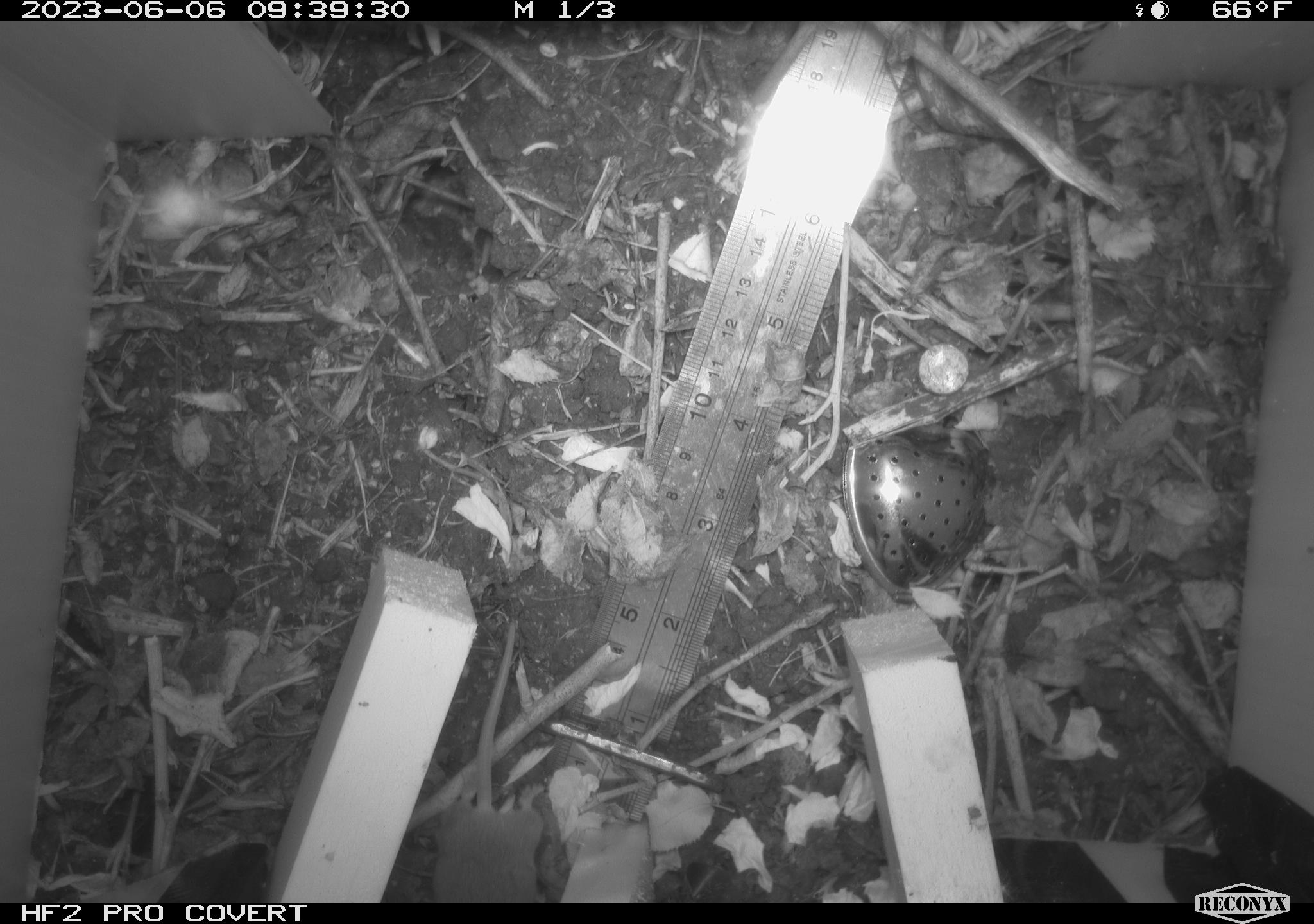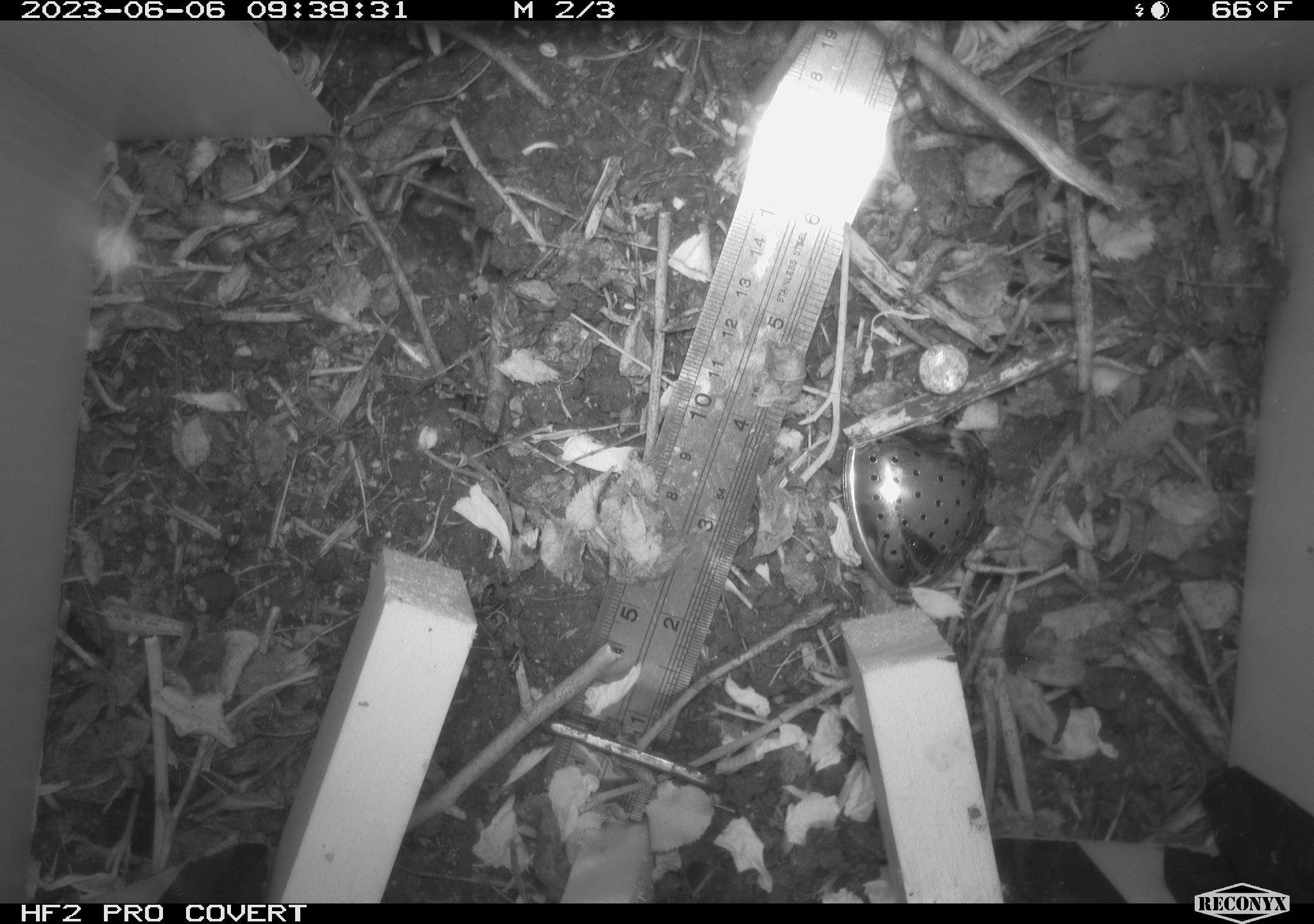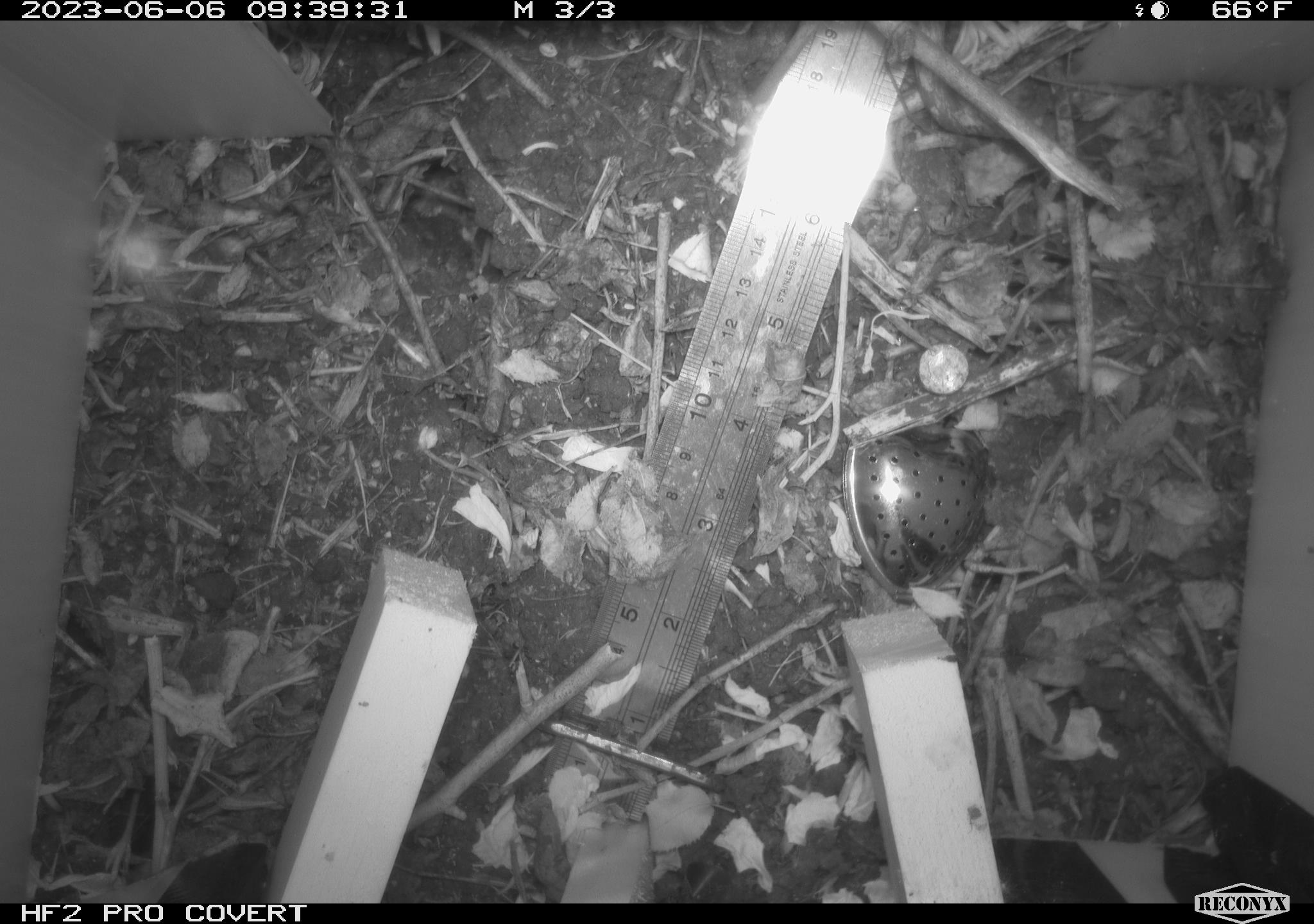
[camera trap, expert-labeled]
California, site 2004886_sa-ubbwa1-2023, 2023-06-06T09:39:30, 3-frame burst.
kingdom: Animalia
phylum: Chordata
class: Mammalia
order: Rodentia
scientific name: Rodentia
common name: rodent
Rodent (Rodentia).